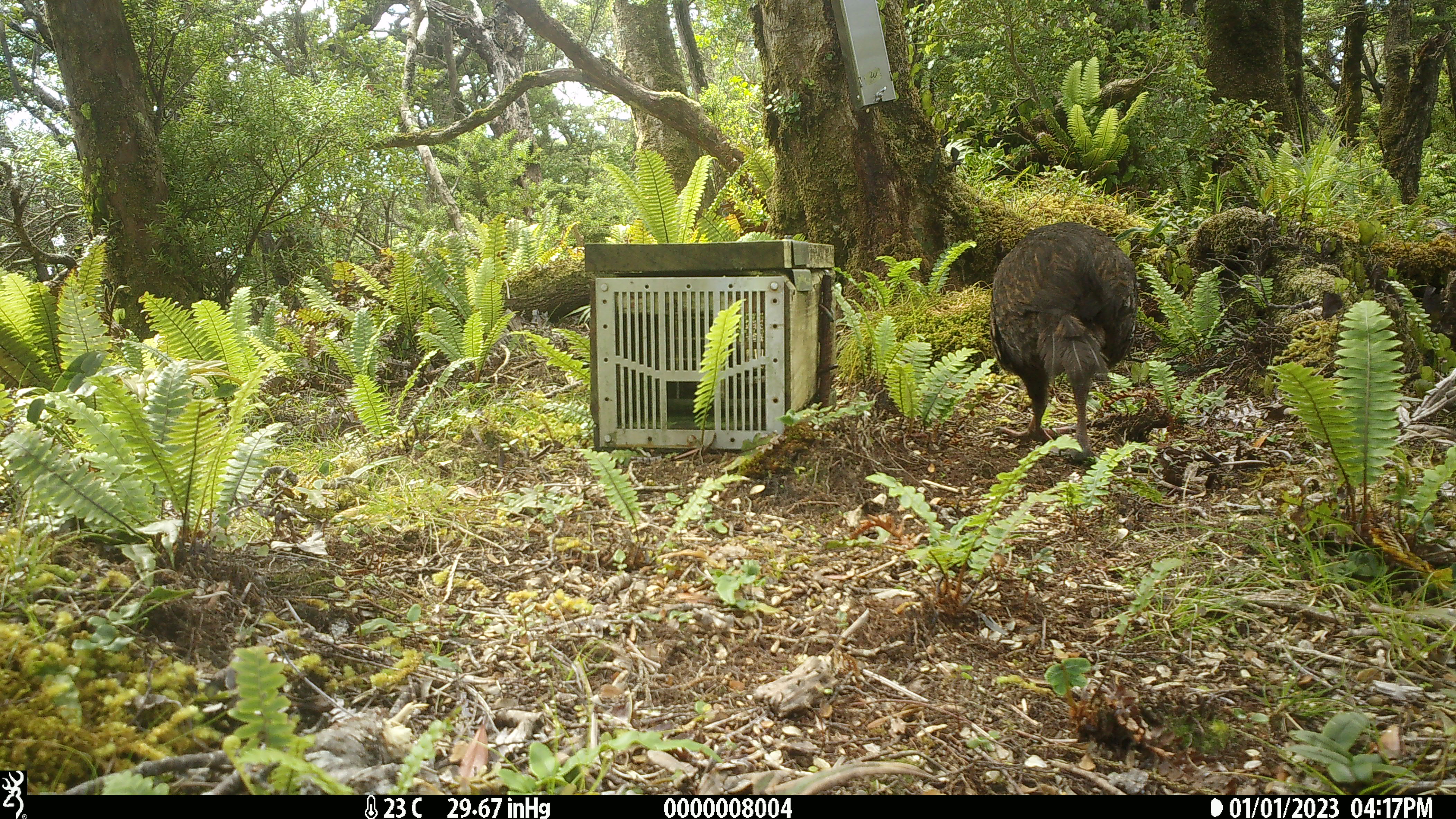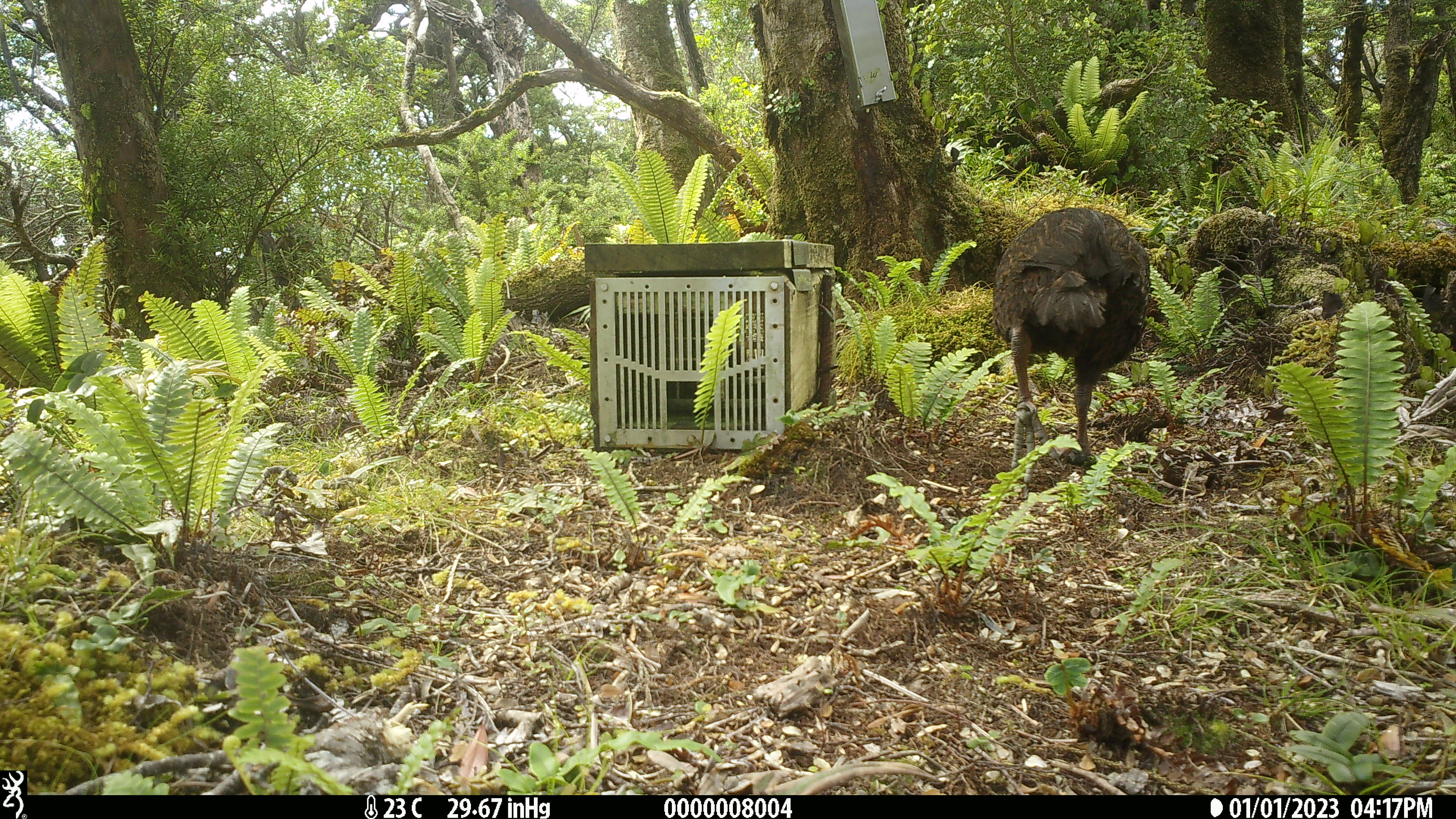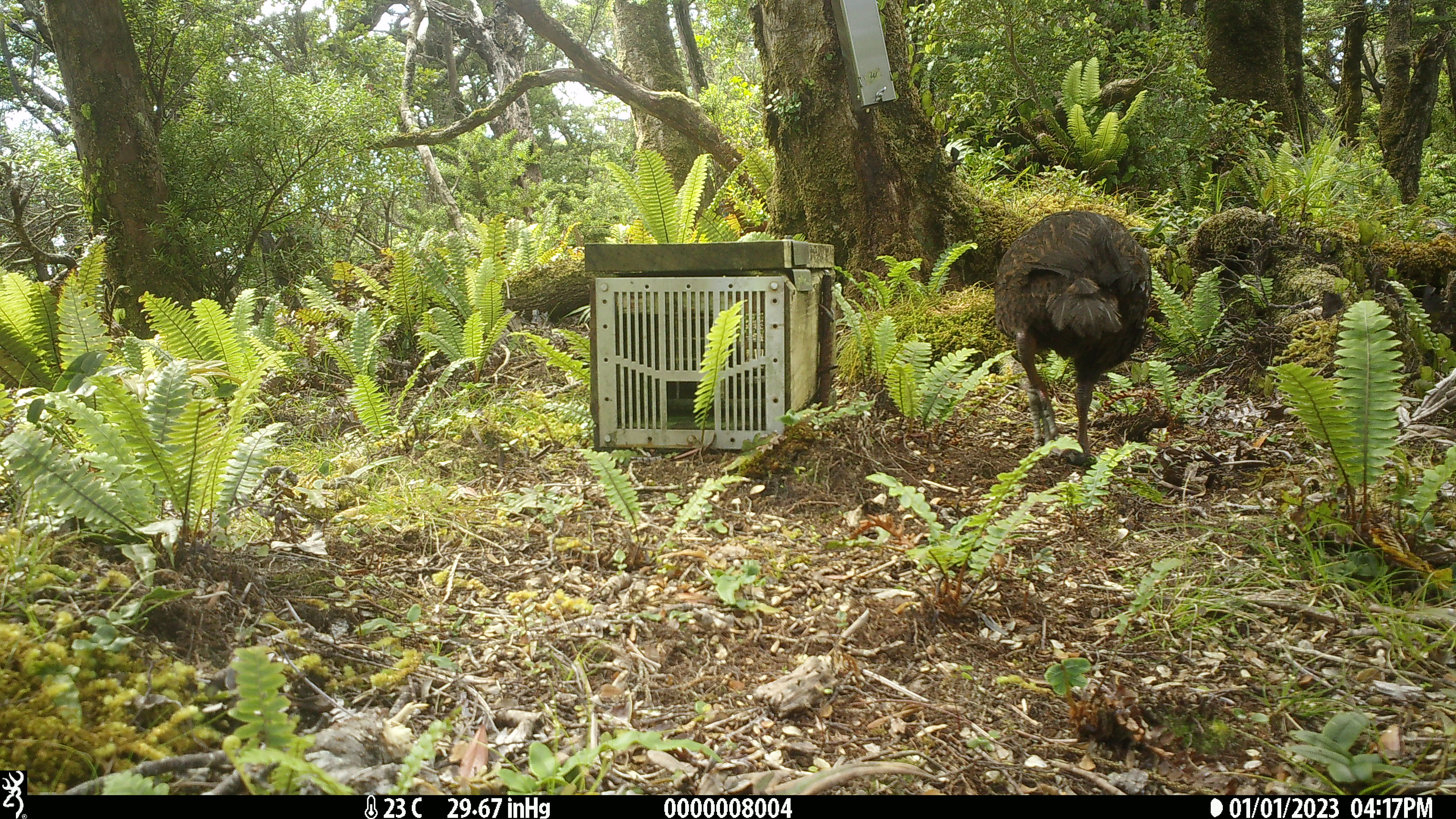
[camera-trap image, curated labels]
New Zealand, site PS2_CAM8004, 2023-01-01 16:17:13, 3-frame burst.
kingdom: Animalia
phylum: Chordata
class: Aves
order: Gruiformes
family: Rallidae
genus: Gallirallus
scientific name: Gallirallus australis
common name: weka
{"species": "weka (Gallirallus australis)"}